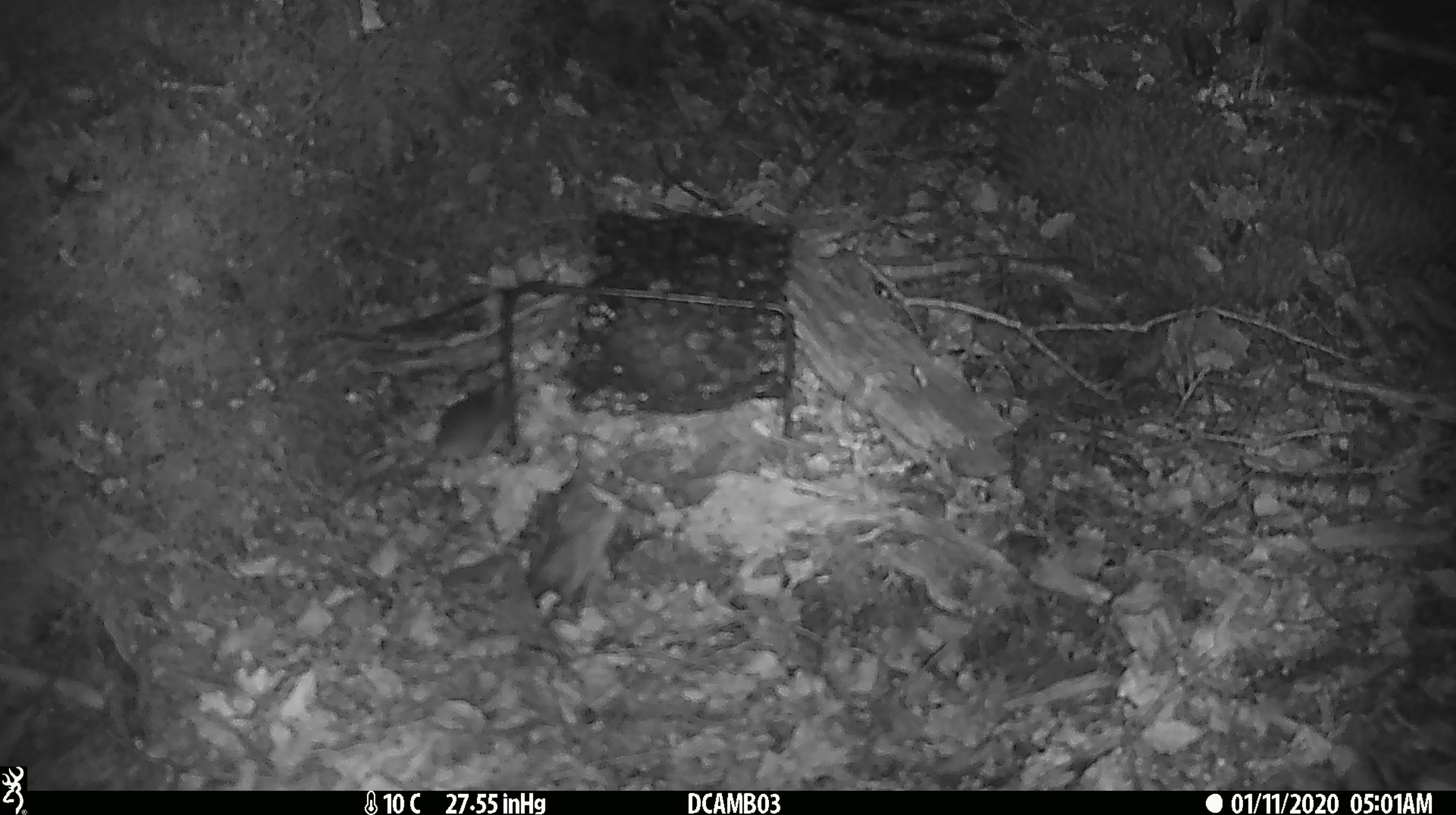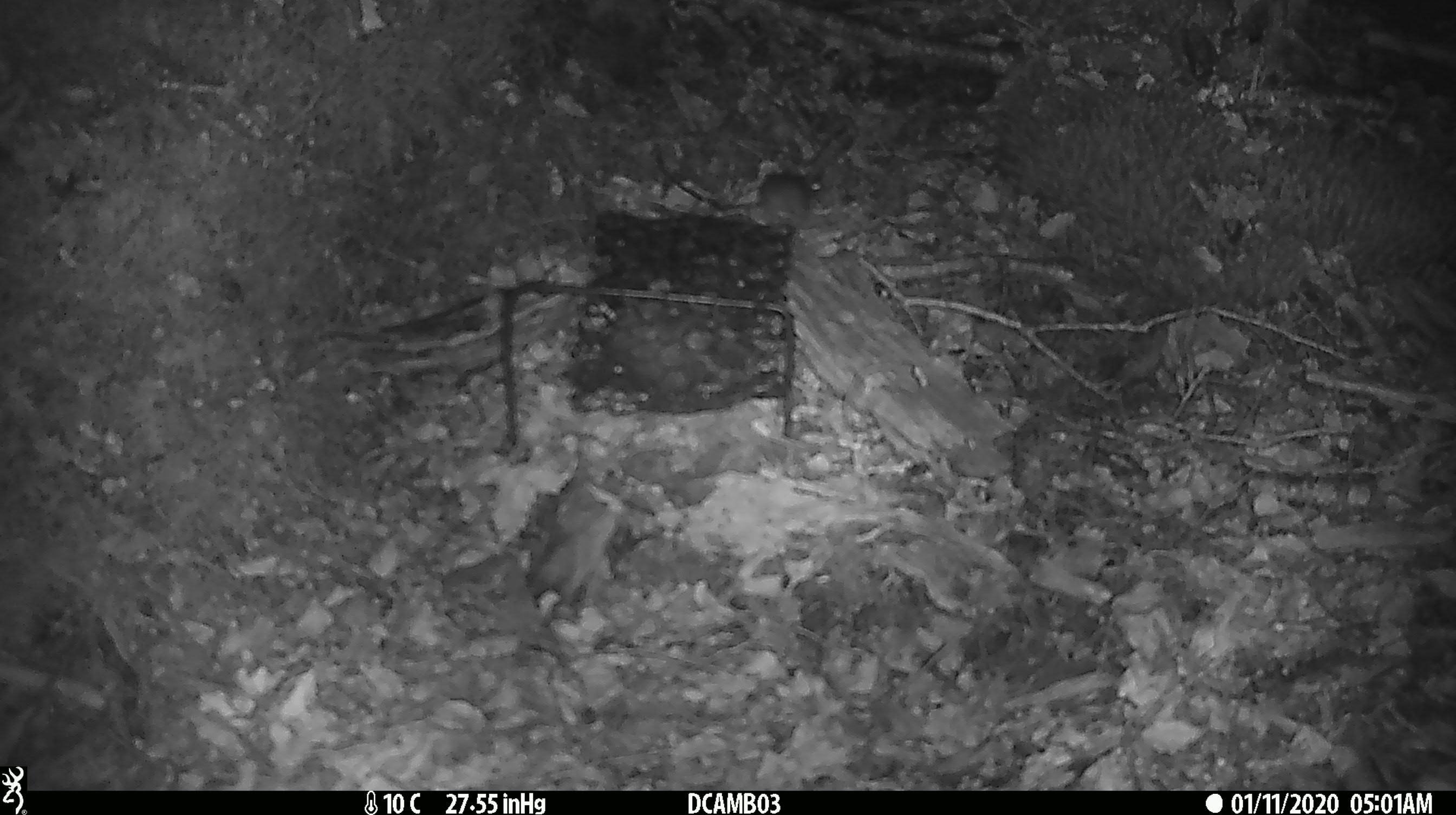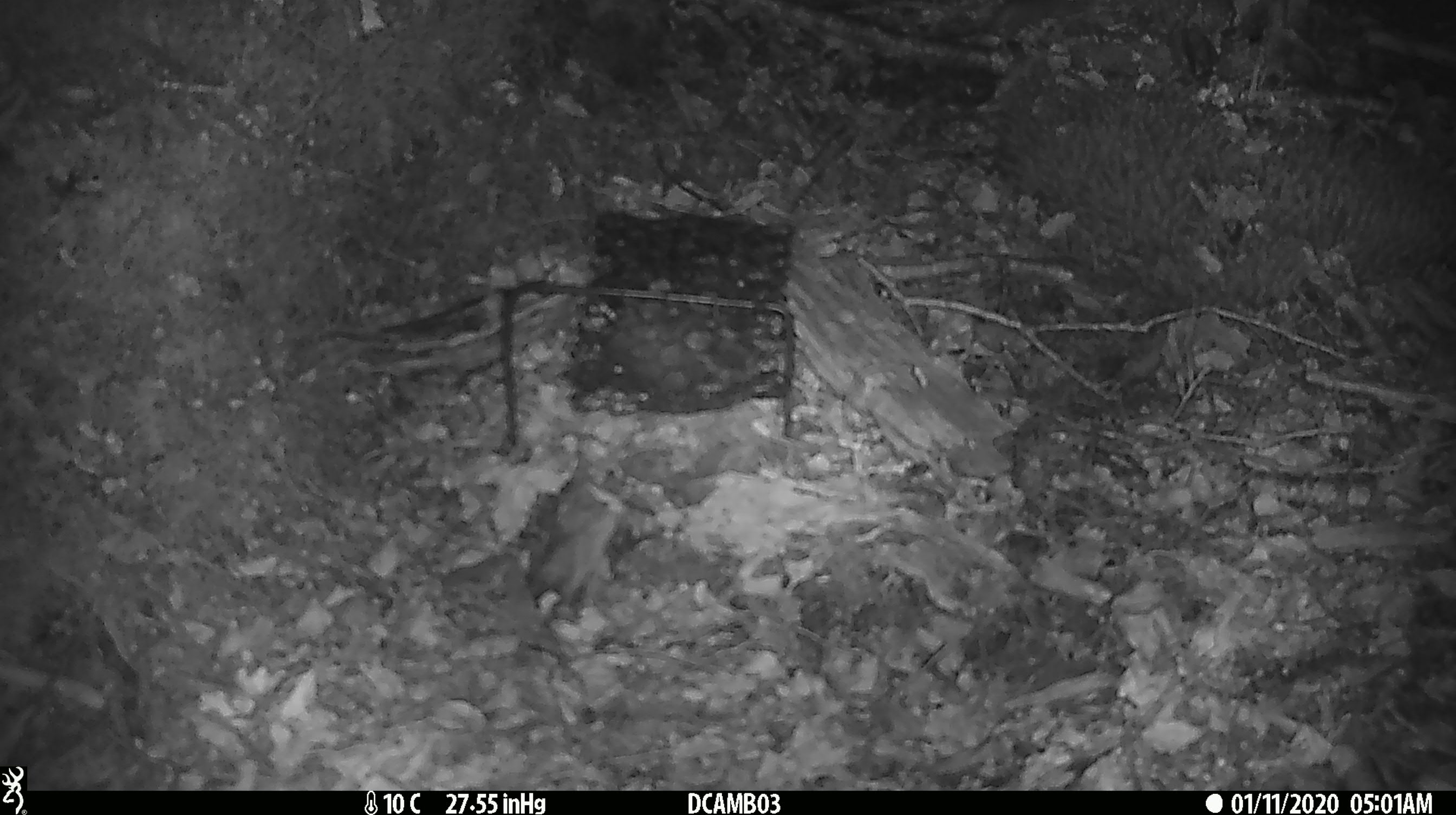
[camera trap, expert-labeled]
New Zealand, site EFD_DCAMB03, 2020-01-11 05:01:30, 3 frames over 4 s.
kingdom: Animalia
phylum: Chordata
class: Mammalia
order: Rodentia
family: Muridae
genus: Mus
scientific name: Mus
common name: mouse